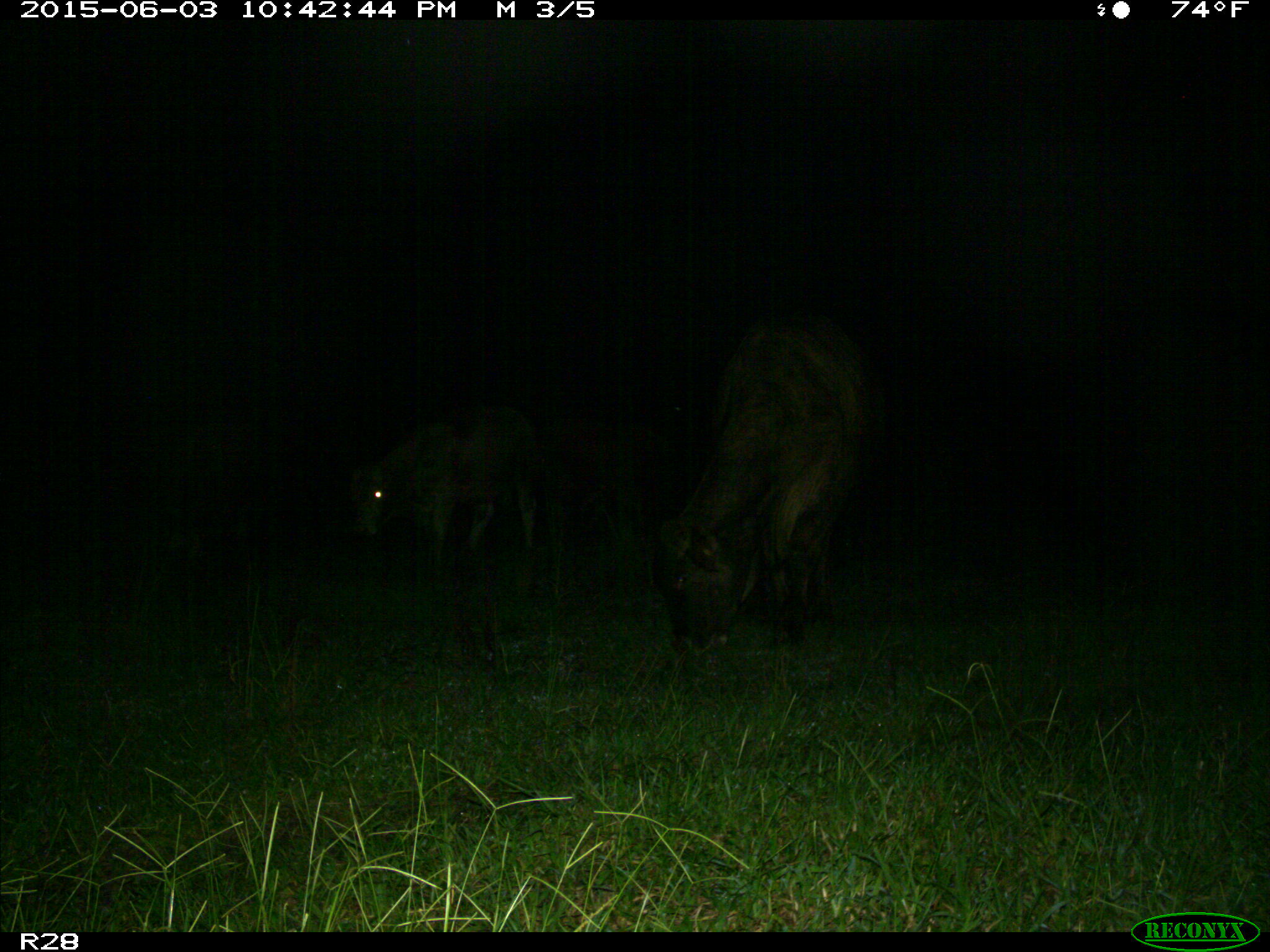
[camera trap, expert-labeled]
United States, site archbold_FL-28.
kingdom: Animalia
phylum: Chordata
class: Mammalia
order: Artiodactyla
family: Bovidae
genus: Bos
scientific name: Bos taurus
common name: domestic cow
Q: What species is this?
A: Bos taurus (domestic cow).